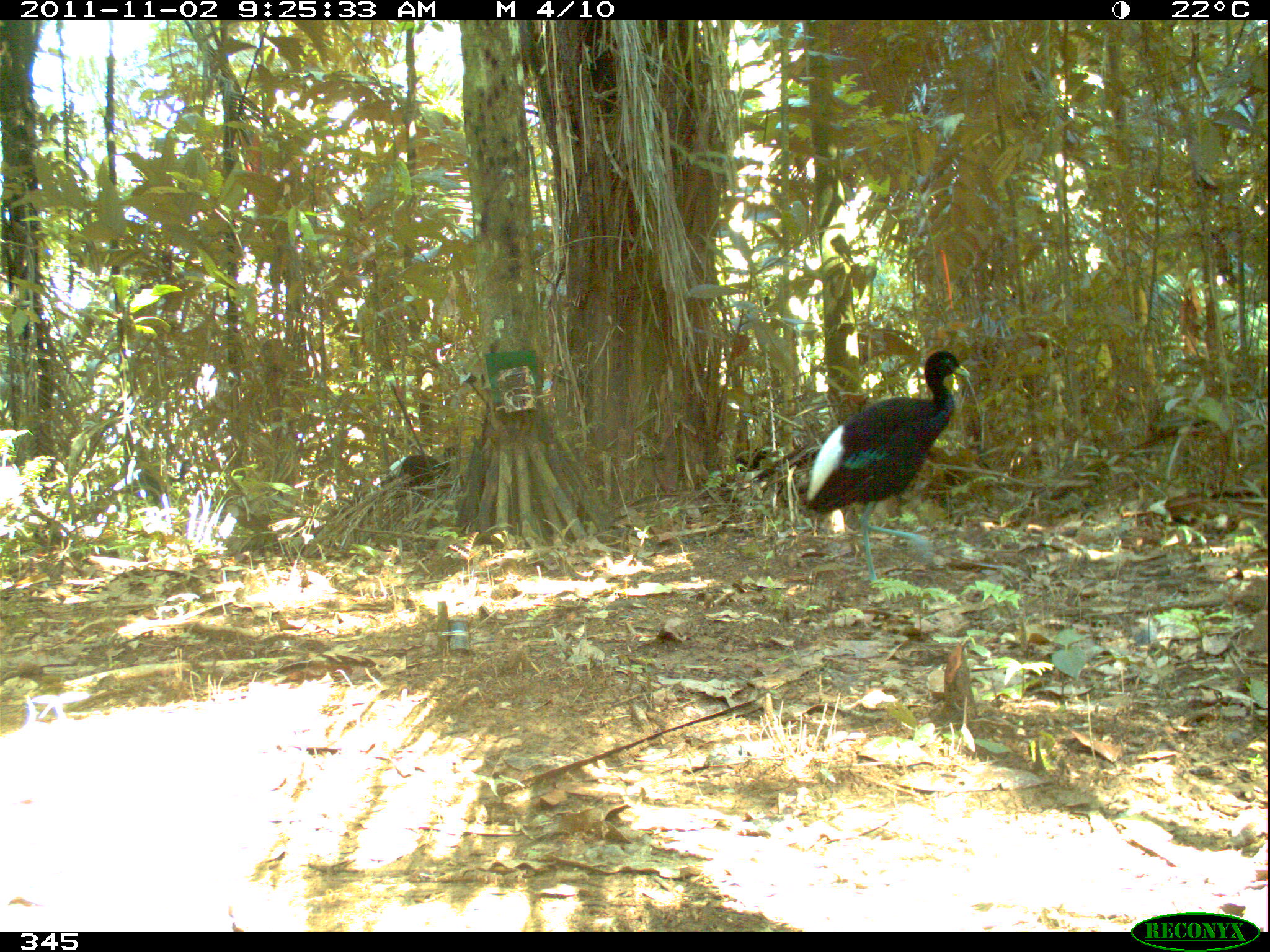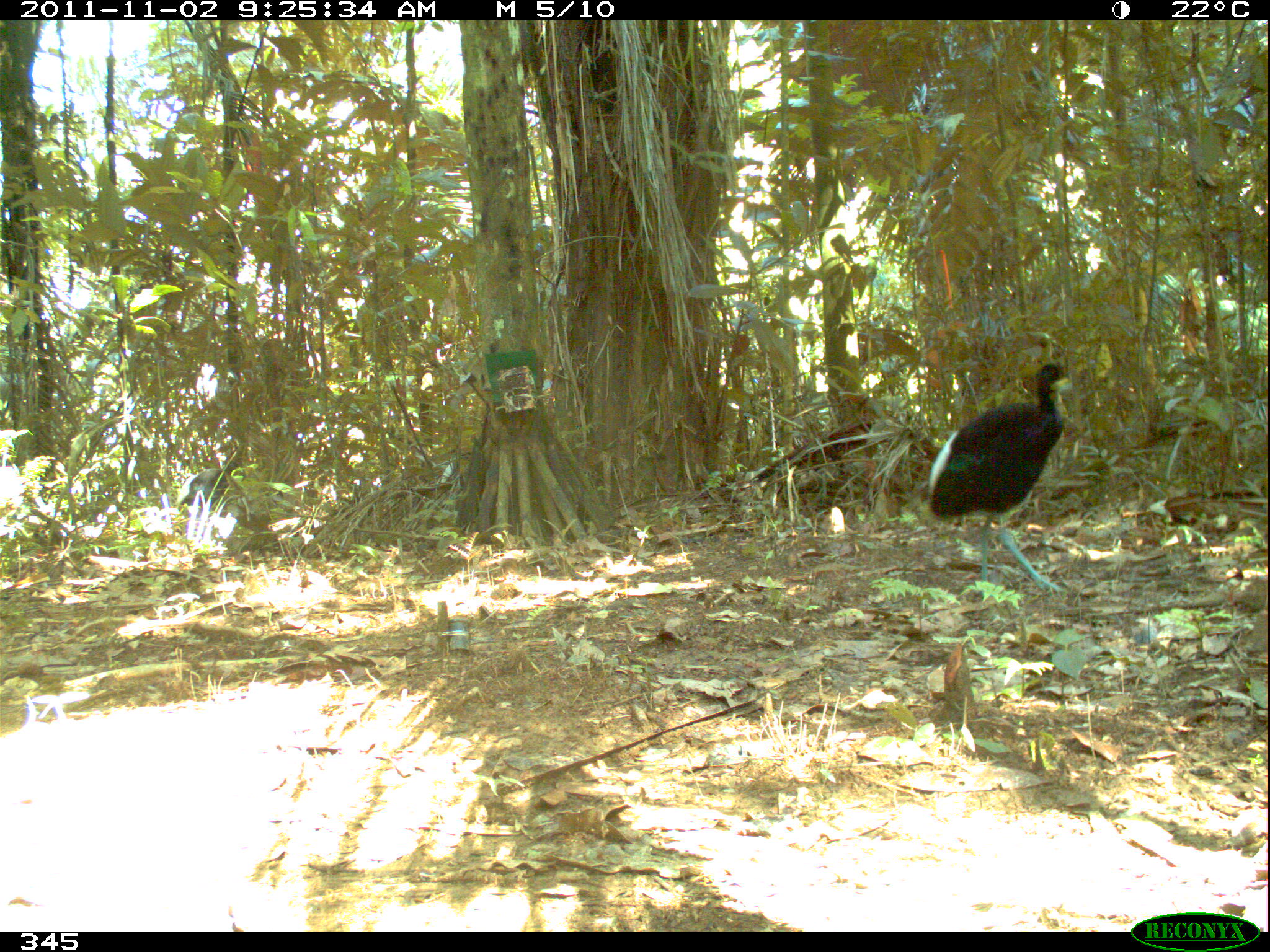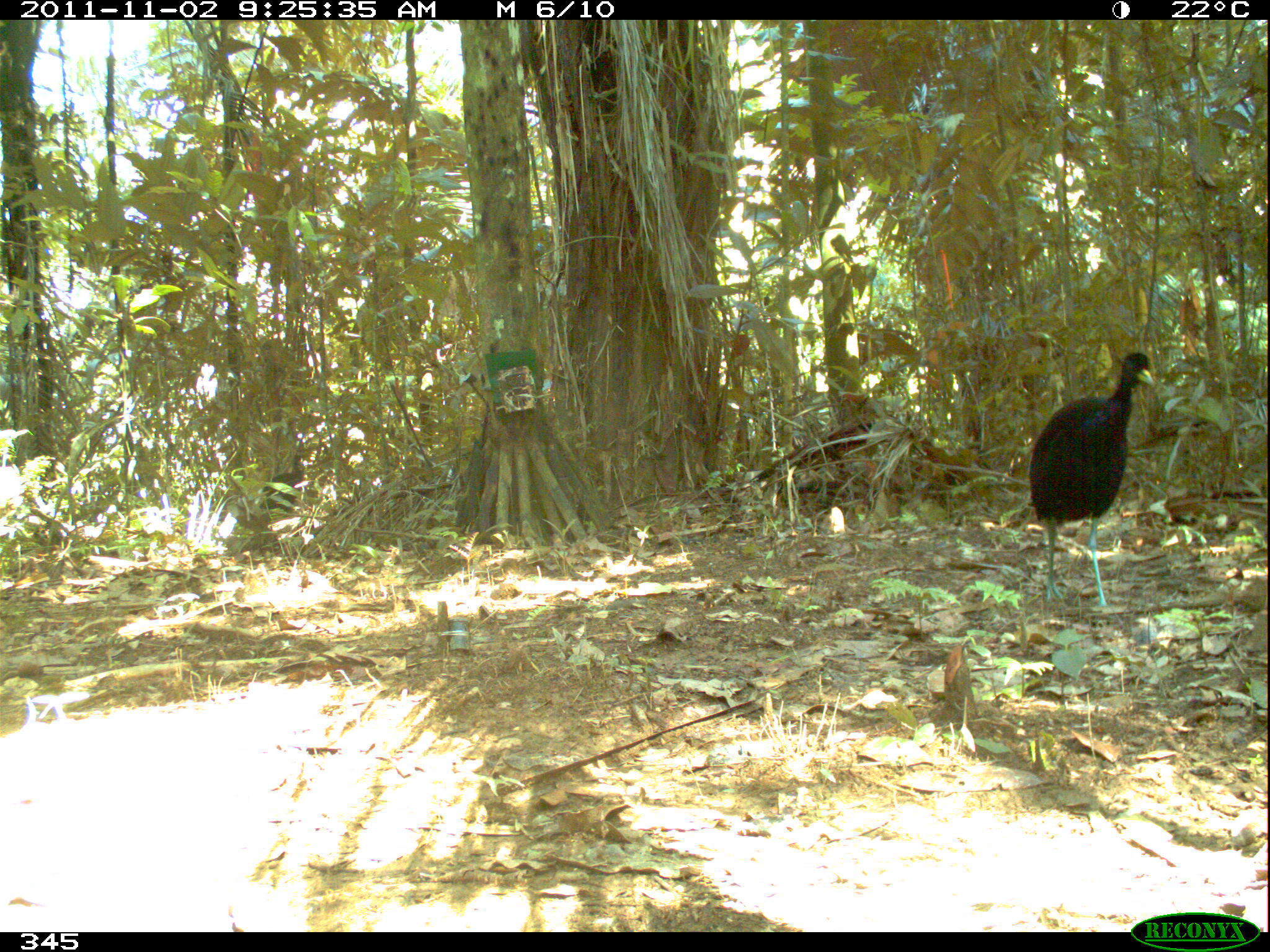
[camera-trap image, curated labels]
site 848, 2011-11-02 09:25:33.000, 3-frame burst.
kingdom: Animalia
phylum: Chordata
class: Aves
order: Gruiformes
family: Psophiidae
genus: Psophia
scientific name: Psophia leucoptera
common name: pale-winged trumpeter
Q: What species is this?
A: Psophia leucoptera (pale-winged trumpeter).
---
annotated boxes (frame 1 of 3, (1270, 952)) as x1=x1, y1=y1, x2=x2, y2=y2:
psophia leucoptera: x1=805, y1=348, x2=971, y2=585; x1=388, y1=452, x2=449, y2=496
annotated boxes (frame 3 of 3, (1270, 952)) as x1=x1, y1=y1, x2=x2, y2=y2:
psophia leucoptera: x1=1026, y1=349, x2=1157, y2=611; x1=262, y1=455, x2=319, y2=515